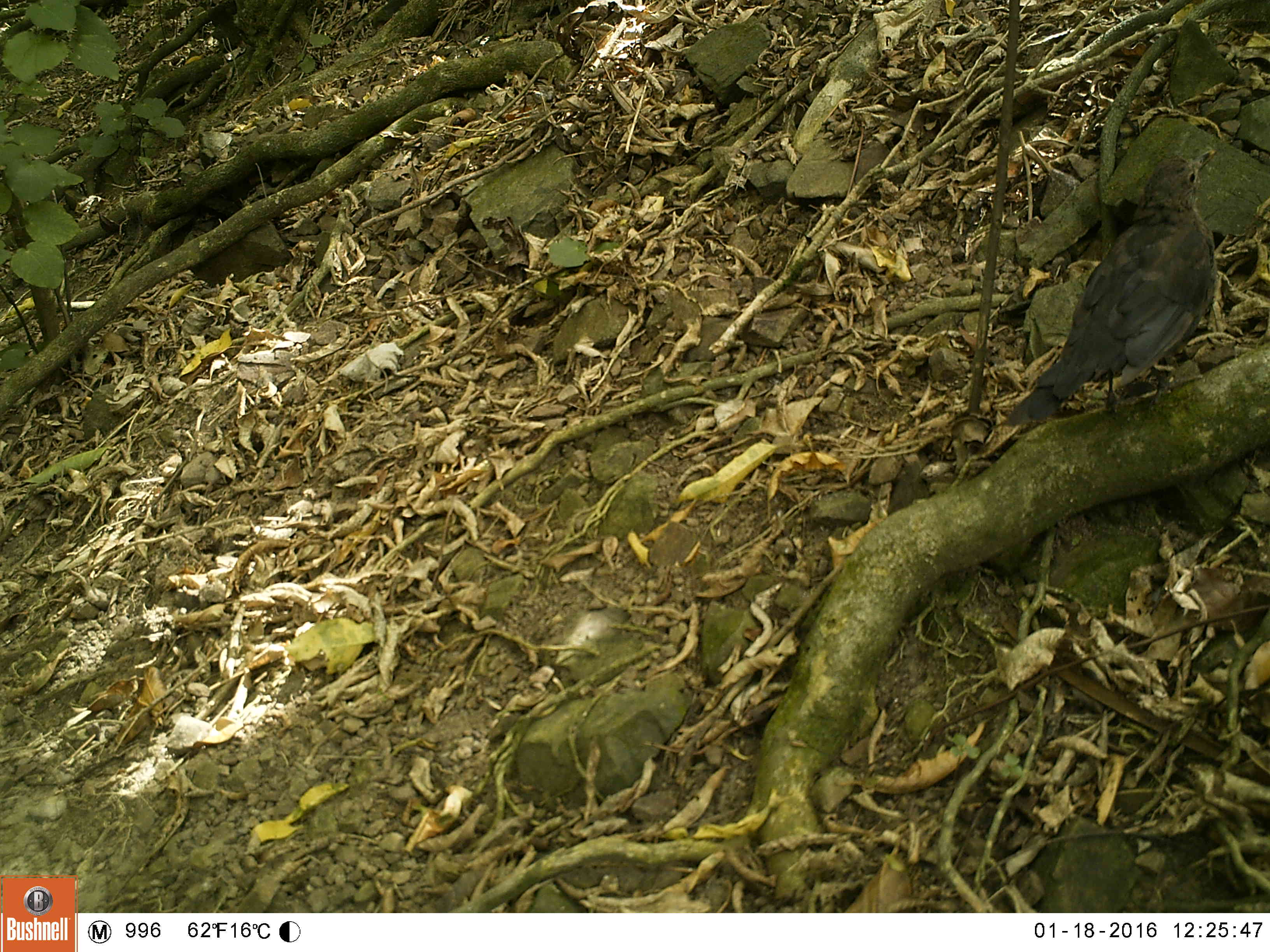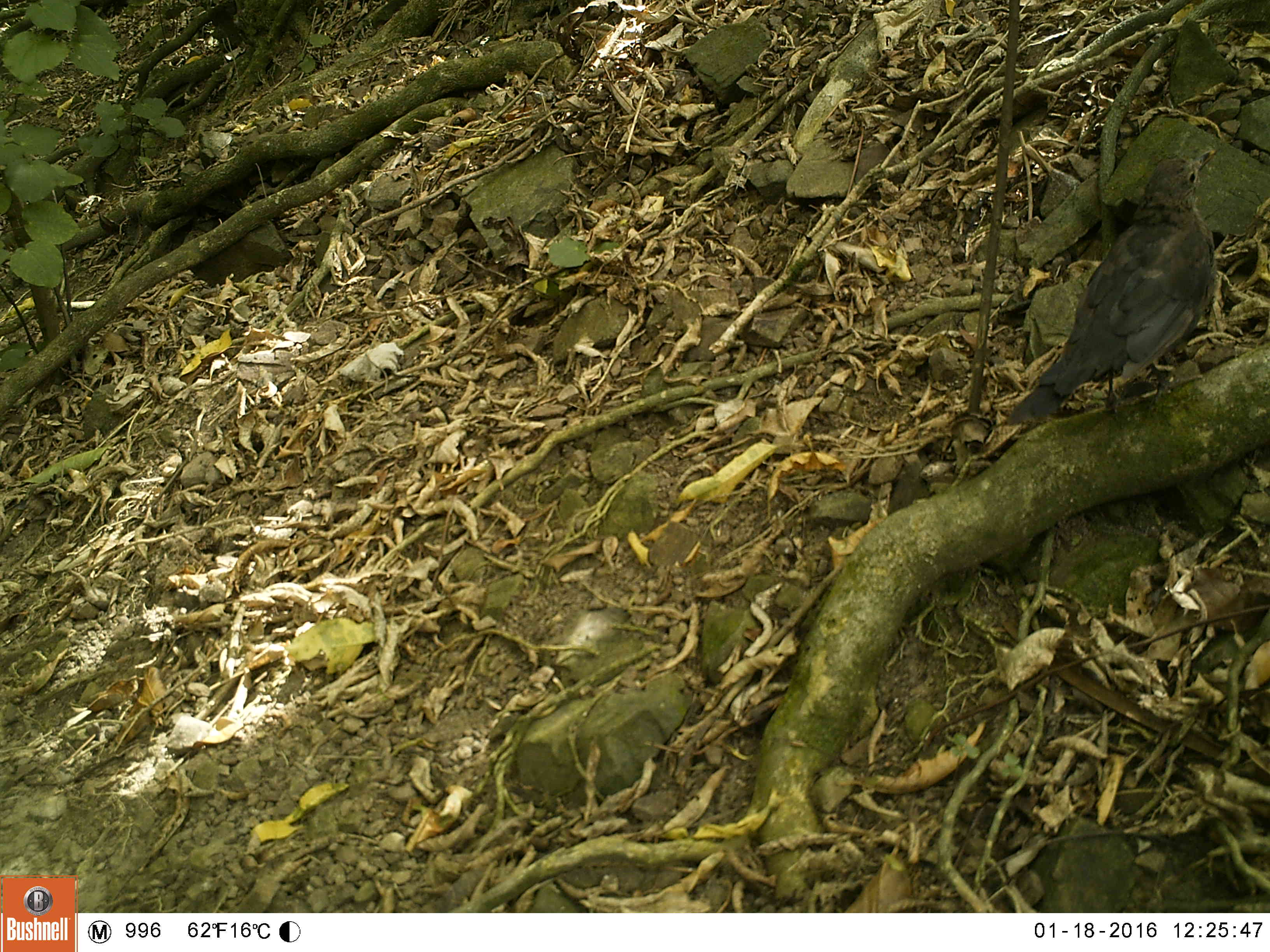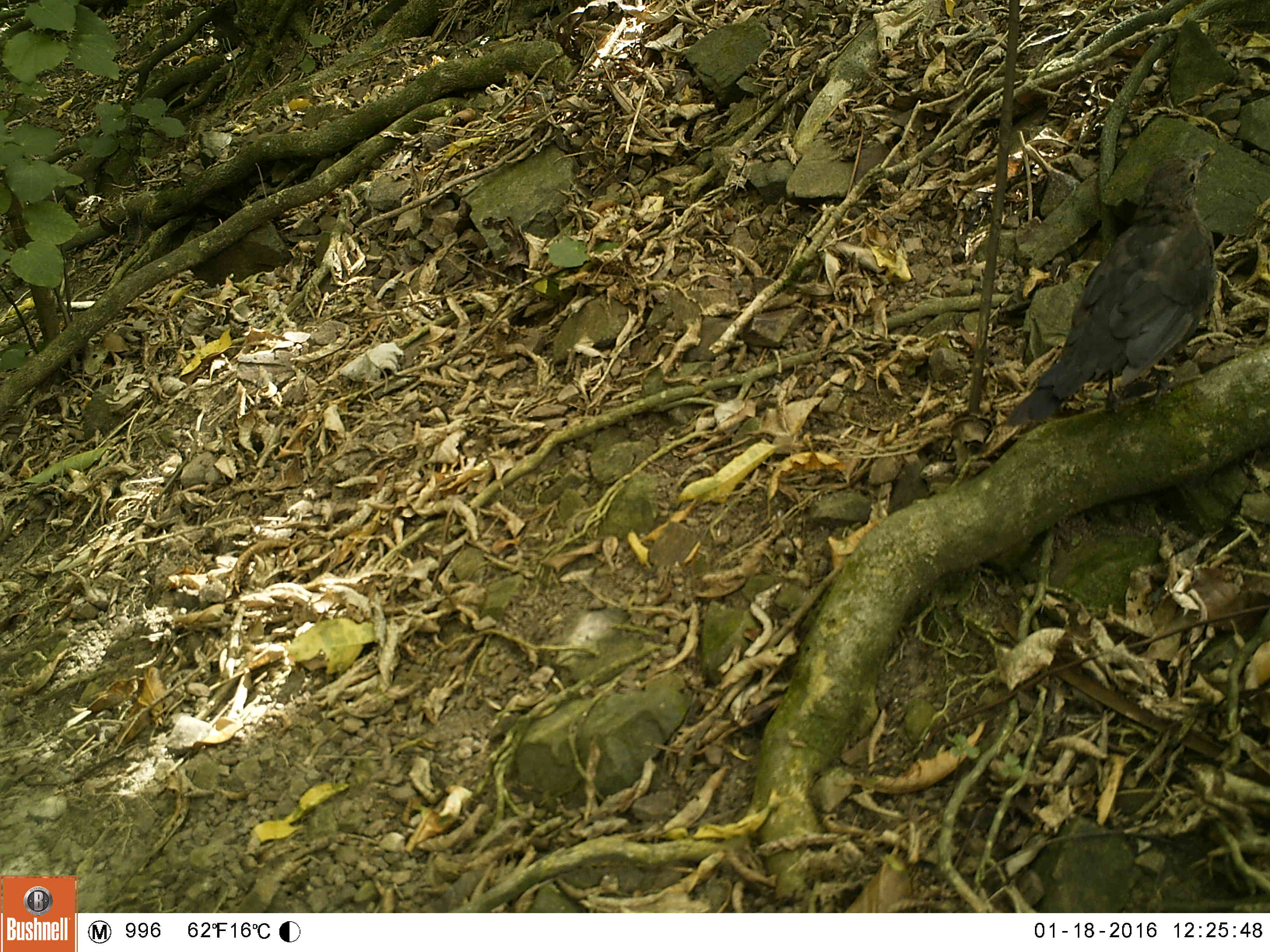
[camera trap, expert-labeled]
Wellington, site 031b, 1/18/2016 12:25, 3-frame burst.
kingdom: Animalia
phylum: Chordata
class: Aves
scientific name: Aves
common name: bird